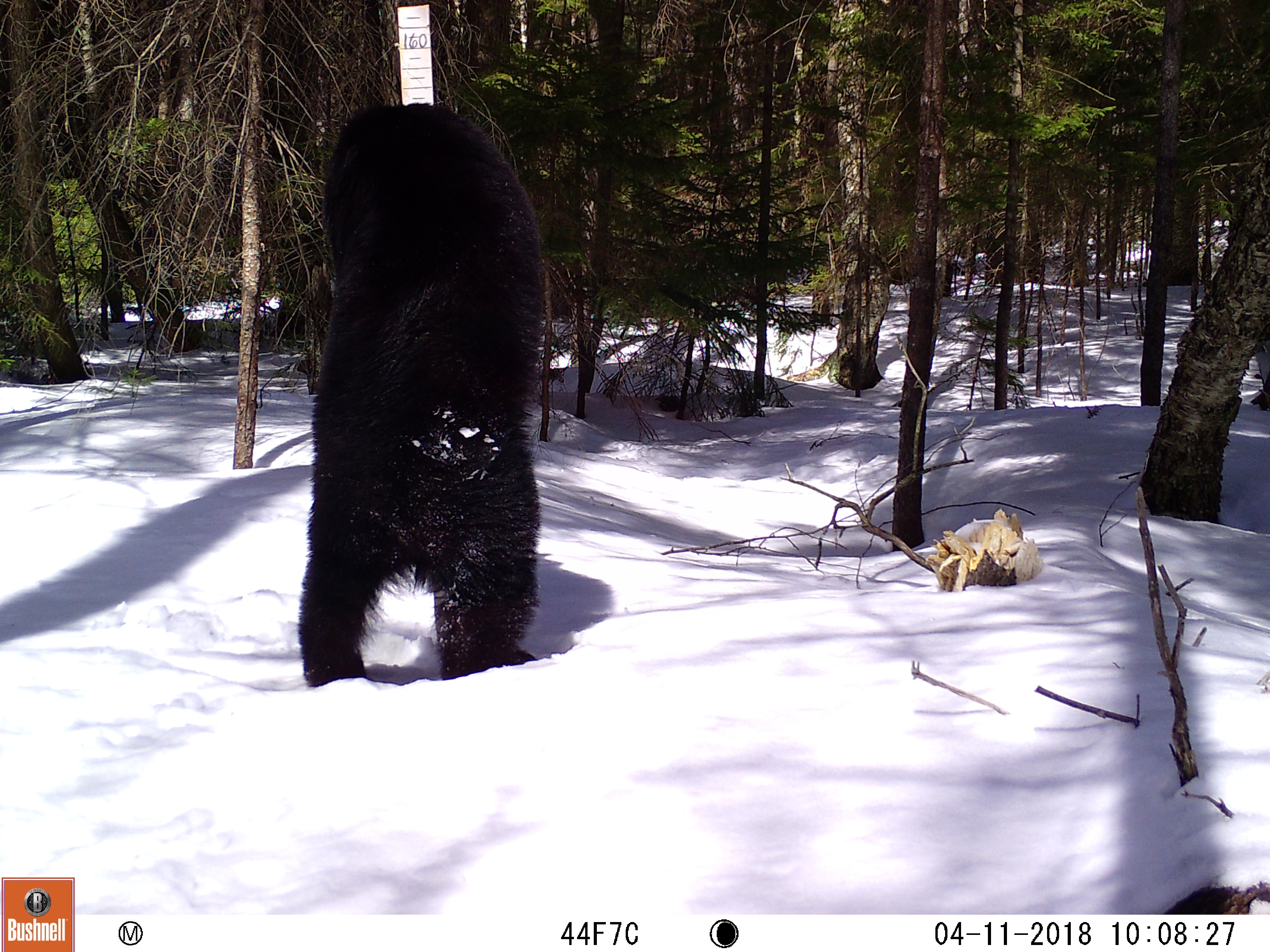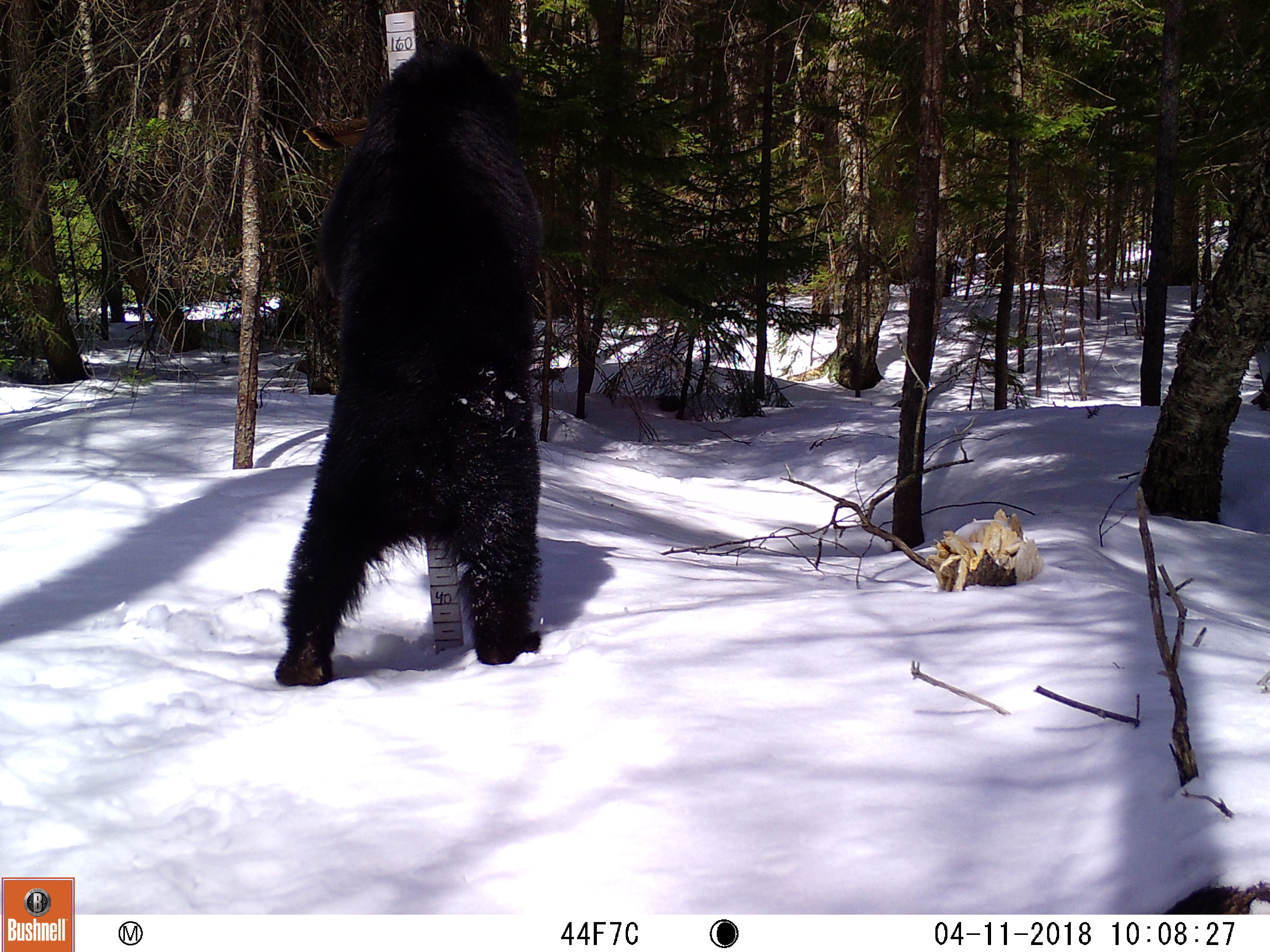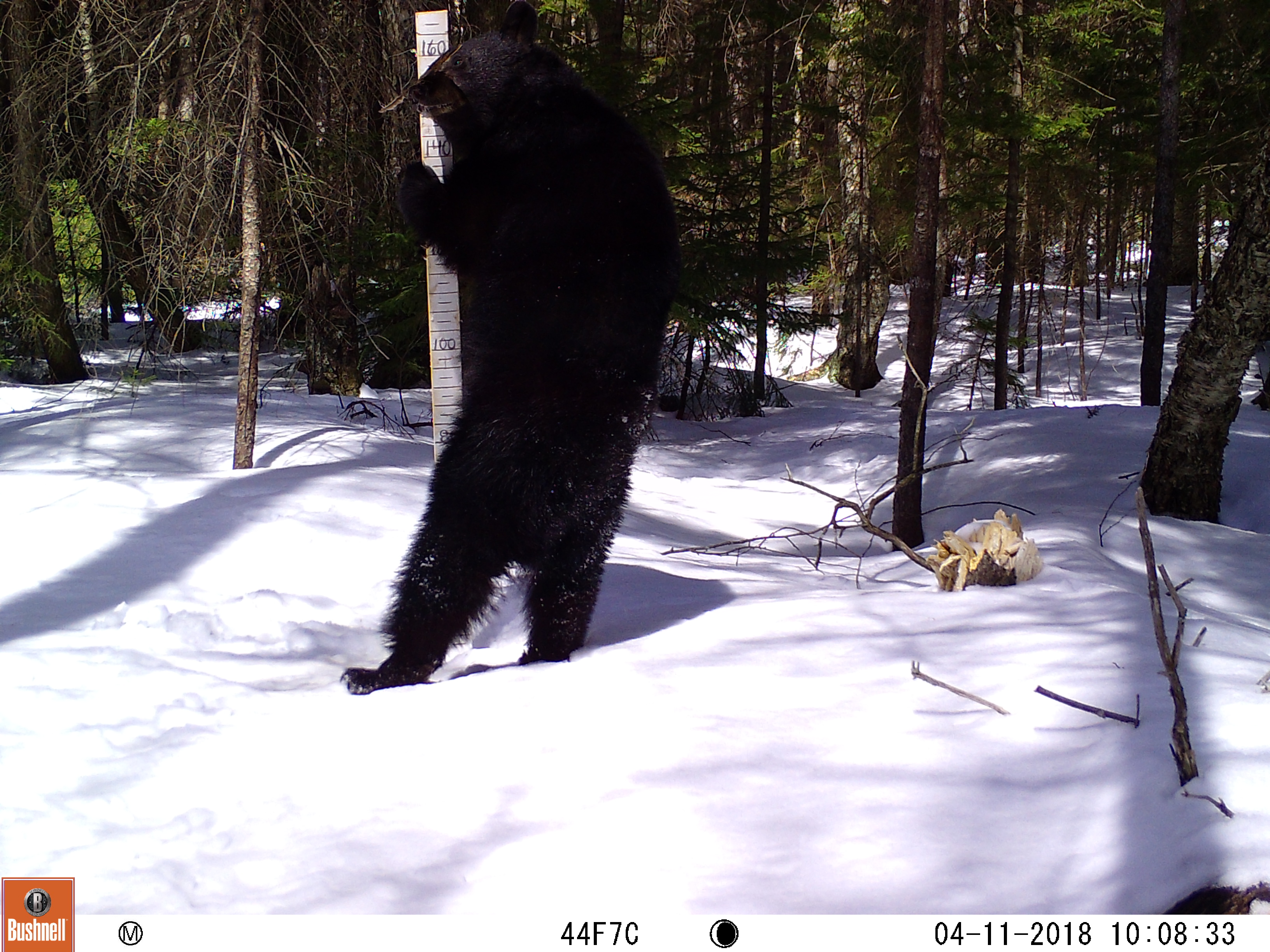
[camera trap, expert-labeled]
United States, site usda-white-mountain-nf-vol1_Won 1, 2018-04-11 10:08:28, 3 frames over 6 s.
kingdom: Animalia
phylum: Chordata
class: Mammalia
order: Carnivora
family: Ursidae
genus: Ursus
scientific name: Ursus americanus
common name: black bear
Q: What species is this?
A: Black bear (Ursus americanus).